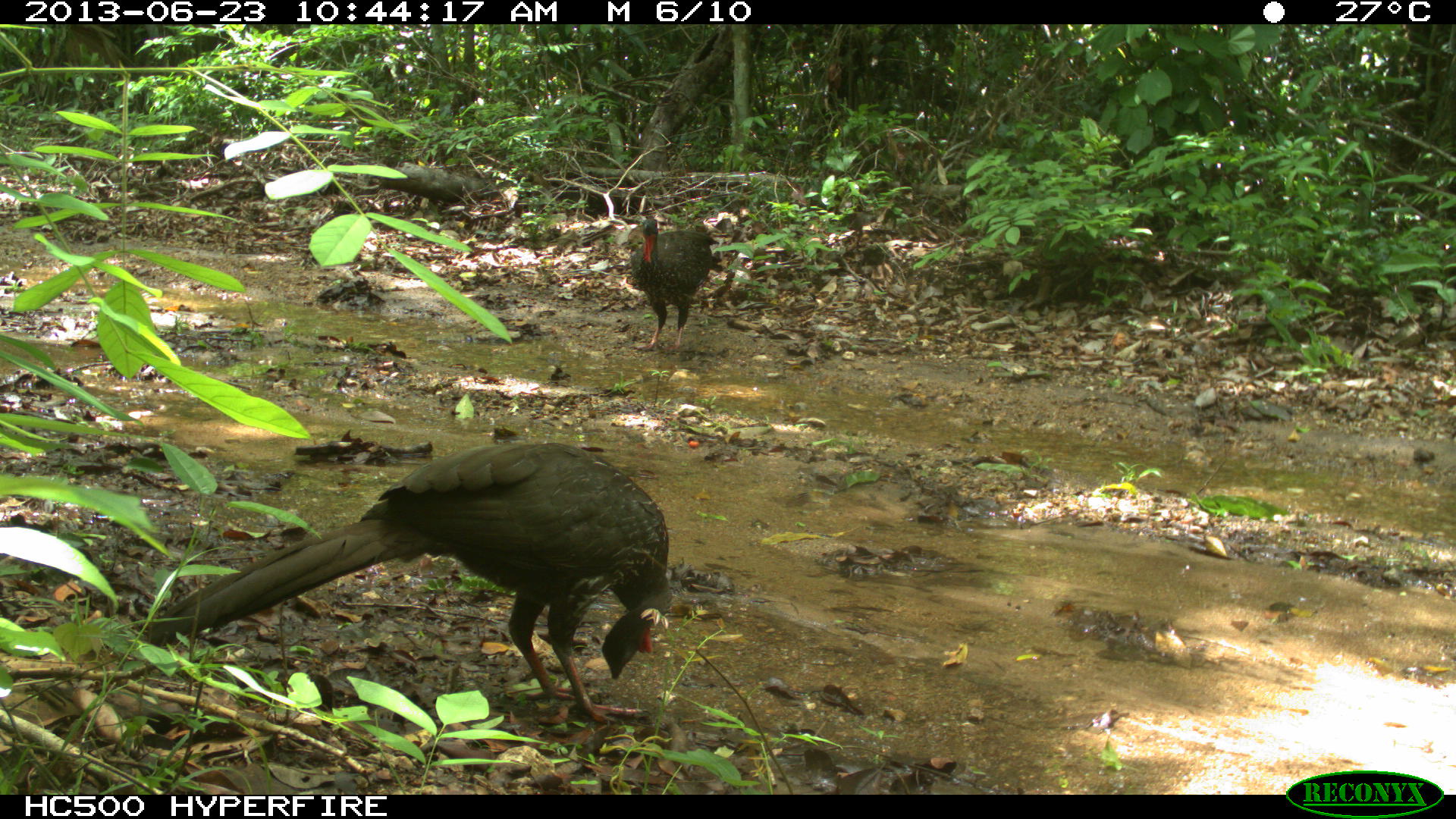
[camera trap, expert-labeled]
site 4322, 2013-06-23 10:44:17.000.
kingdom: Animalia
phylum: Chordata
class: Aves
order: Galliformes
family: Cracidae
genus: Penelope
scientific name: Penelope purpurascens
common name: crested guan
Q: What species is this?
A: Penelope purpurascens (crested guan).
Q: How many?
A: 1.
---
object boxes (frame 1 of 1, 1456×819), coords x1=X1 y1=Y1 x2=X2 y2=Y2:
penelope purpurascens: x1=145 y1=439 x2=670 y2=723; x1=629 y1=216 x2=720 y2=350